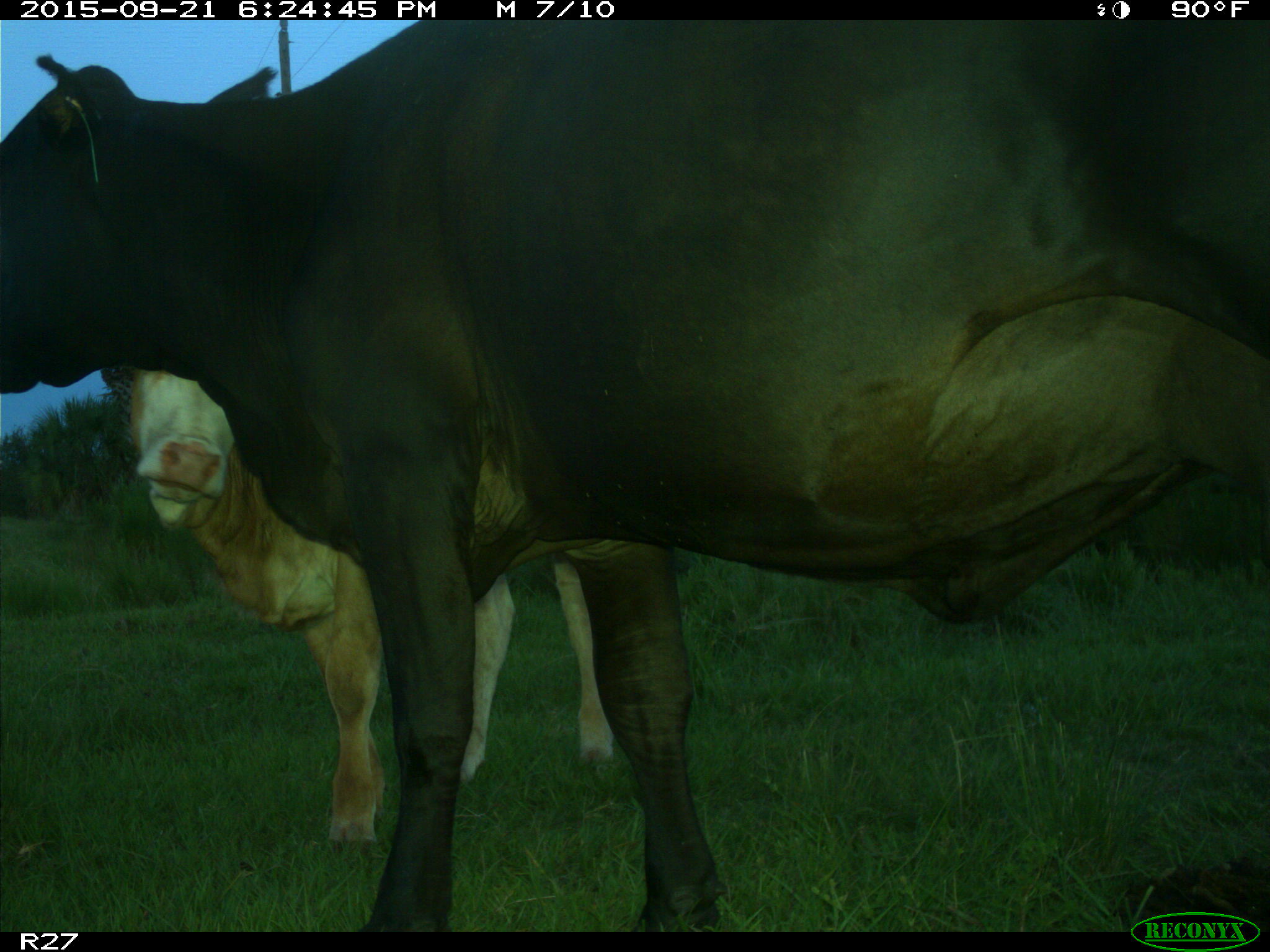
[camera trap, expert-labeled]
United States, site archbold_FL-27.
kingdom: Animalia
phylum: Chordata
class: Mammalia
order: Artiodactyla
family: Bovidae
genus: Bos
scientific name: Bos taurus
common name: domestic cow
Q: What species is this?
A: Bos taurus (domestic cow).